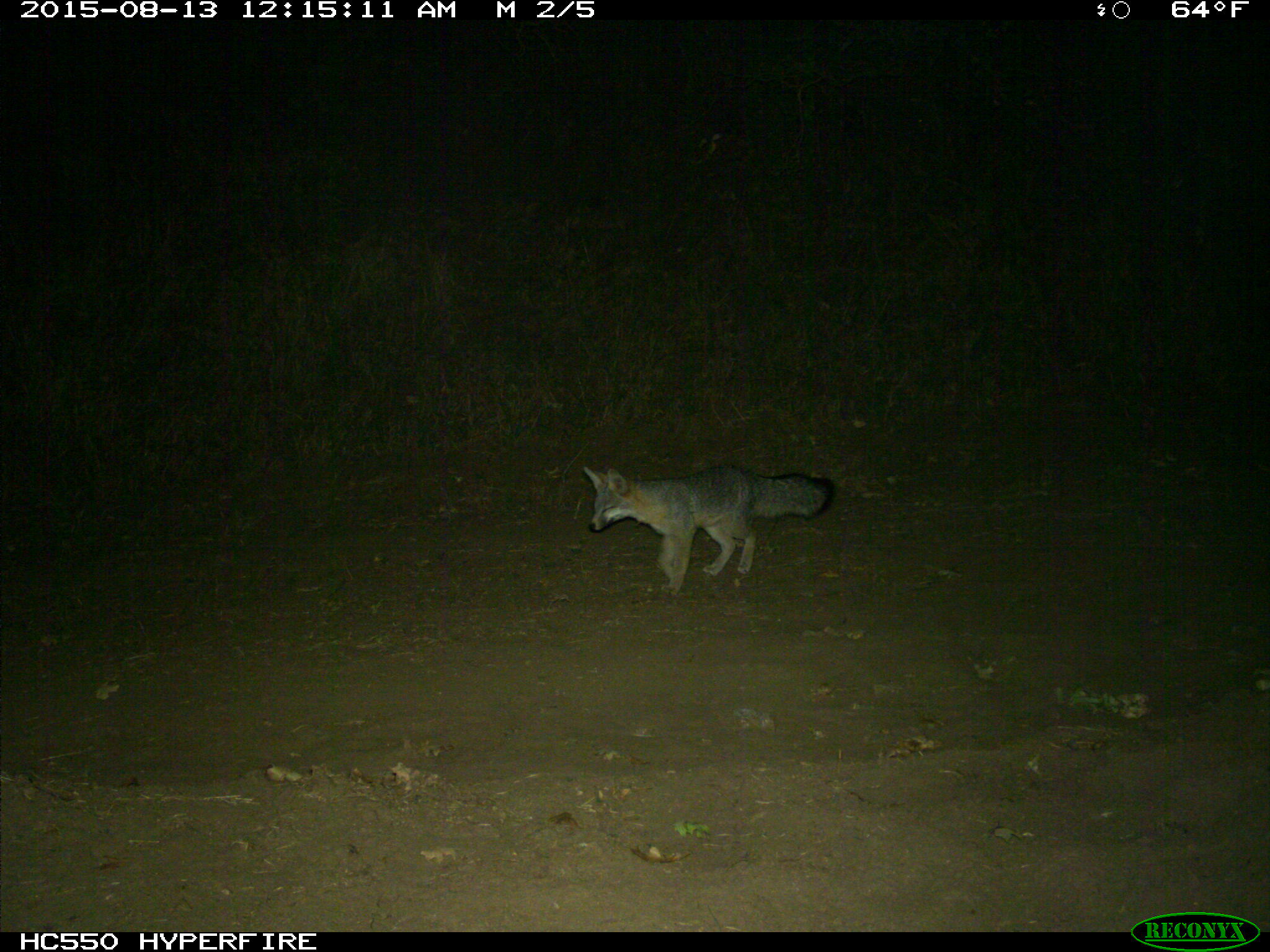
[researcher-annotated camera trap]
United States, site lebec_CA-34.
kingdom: Animalia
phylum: Chordata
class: Mammalia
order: Carnivora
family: Canidae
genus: Urocyon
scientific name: Urocyon cinereoargenteus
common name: gray fox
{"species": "Urocyon cinereoargenteus (gray fox)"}